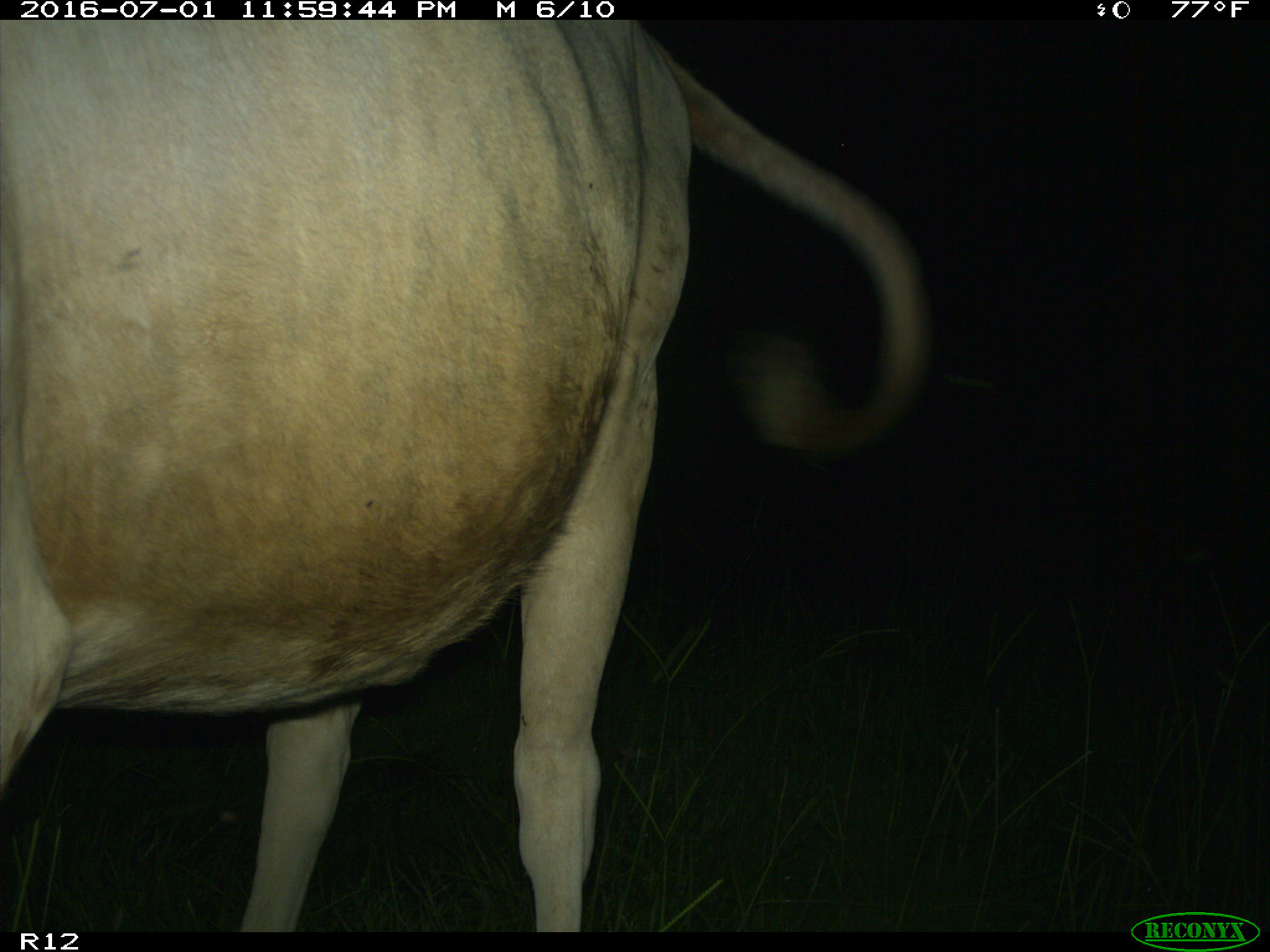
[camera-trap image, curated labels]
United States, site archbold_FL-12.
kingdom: Animalia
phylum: Chordata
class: Mammalia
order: Artiodactyla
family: Bovidae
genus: Bos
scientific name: Bos taurus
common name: domestic cow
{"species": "Bos taurus (domestic cow)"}